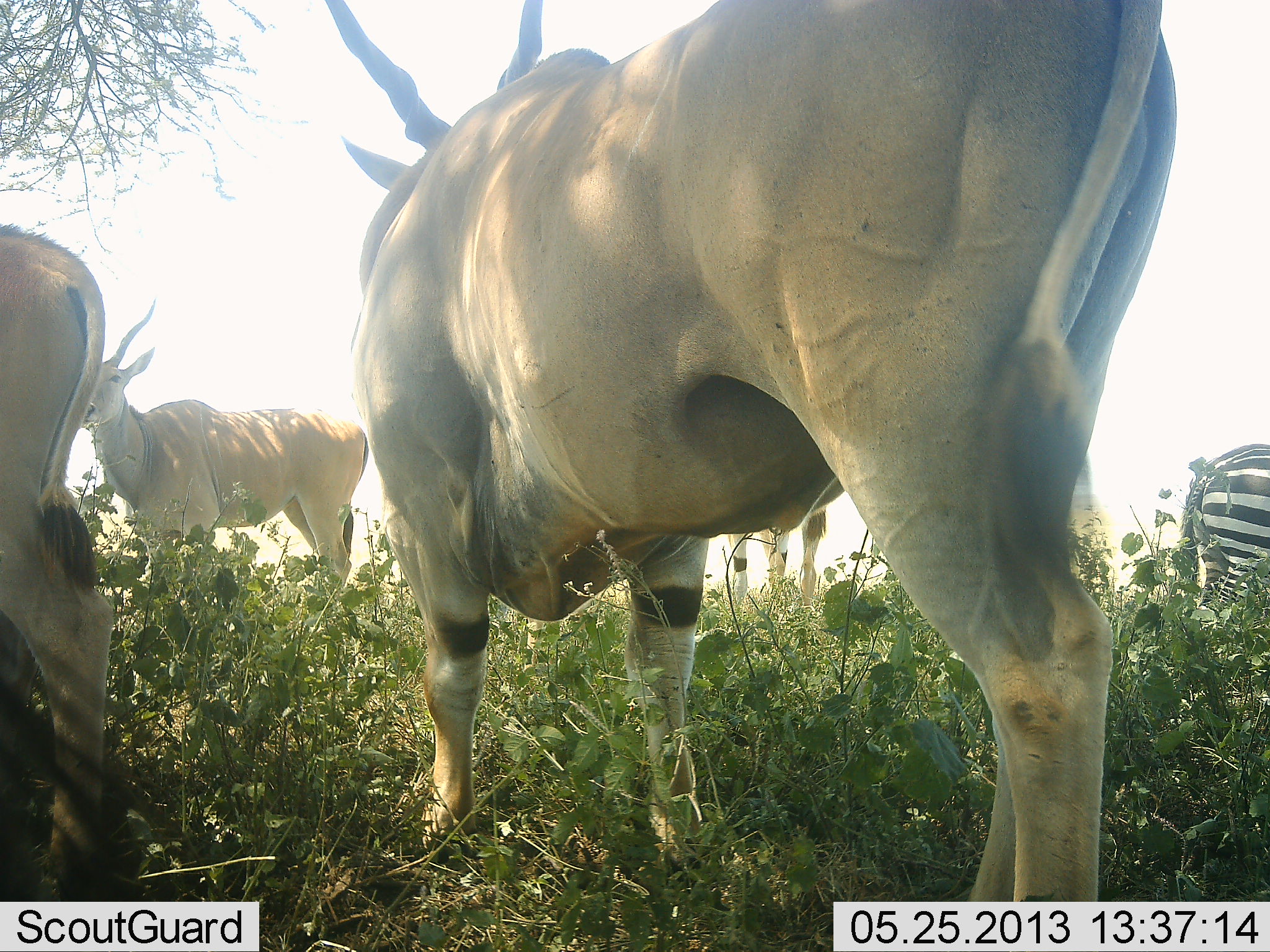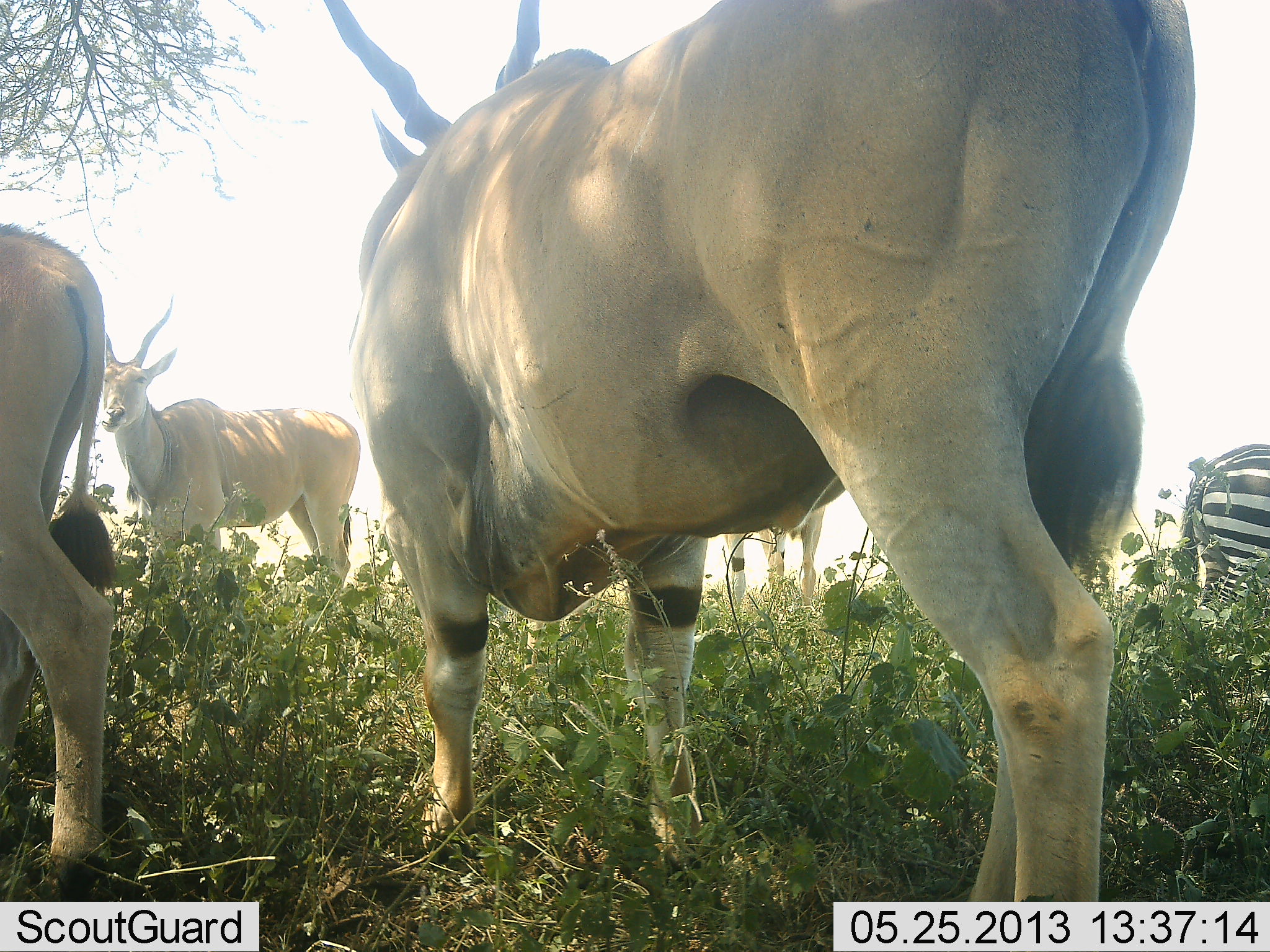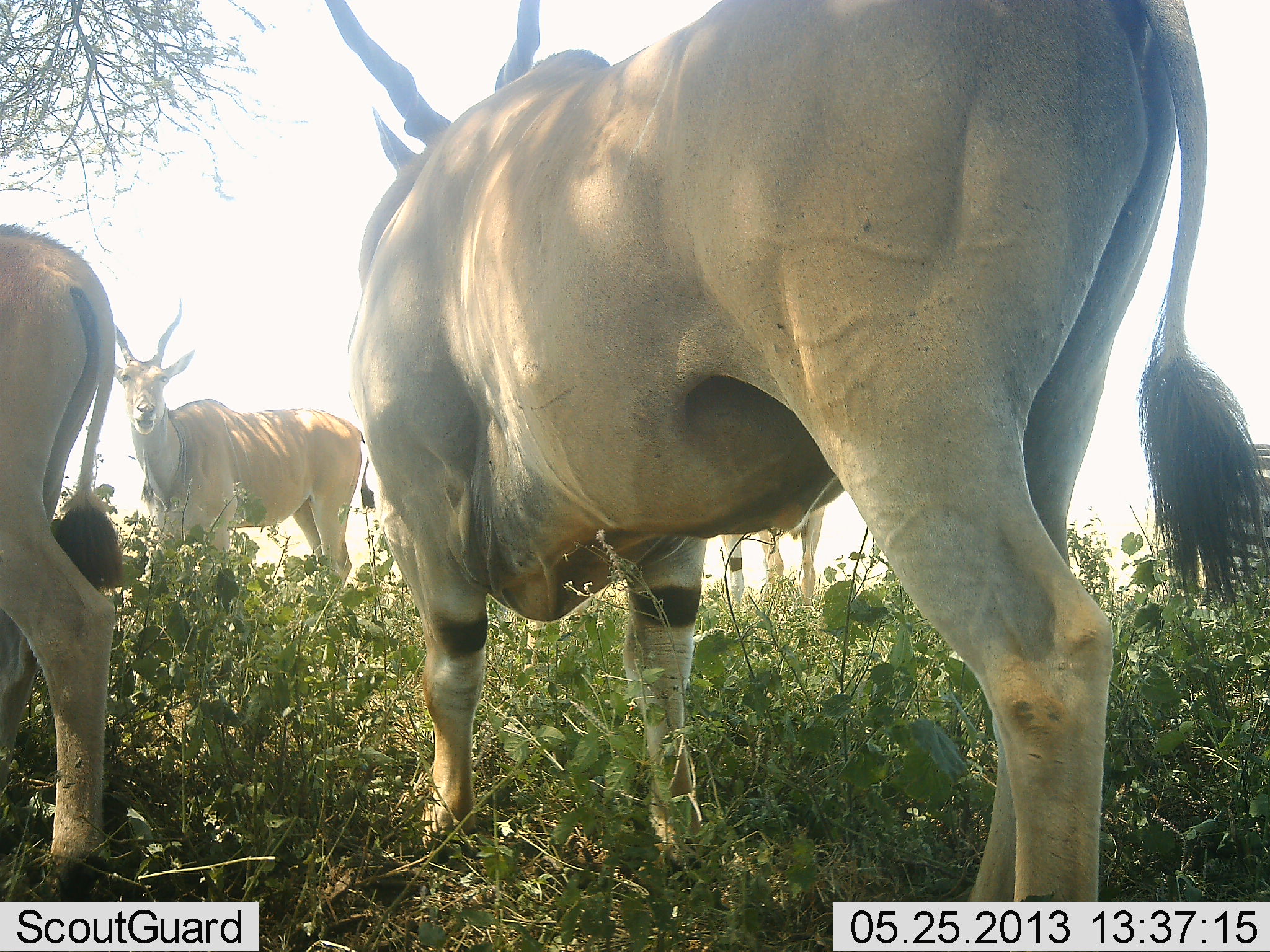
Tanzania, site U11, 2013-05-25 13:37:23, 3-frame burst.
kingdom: Animalia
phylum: Chordata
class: Mammalia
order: Artiodactyla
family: Bovidae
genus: Tragelaphus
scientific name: Tragelaphus oryx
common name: eland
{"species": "eland (Tragelaphus oryx)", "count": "4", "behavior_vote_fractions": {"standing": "100%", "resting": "5%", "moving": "5%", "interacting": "0%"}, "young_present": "0%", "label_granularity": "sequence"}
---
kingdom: Animalia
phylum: Chordata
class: Mammalia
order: Perissodactyla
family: Equidae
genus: Equus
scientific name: Equus quagga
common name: plains zebra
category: zebra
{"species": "zebra (plains zebra) (Equus quagga)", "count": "1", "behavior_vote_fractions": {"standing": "100%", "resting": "5%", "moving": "0%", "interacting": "0%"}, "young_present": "0%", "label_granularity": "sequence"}